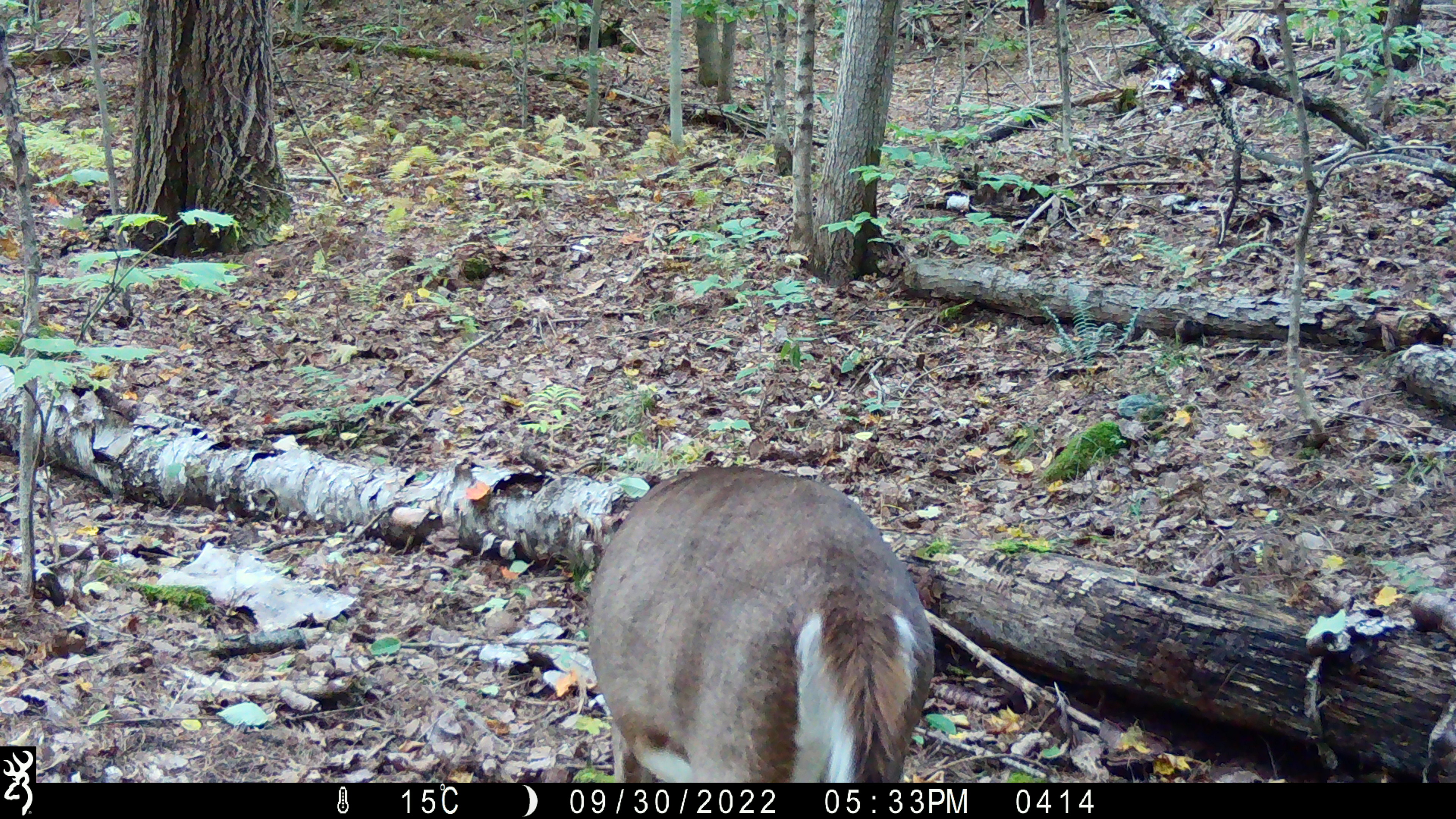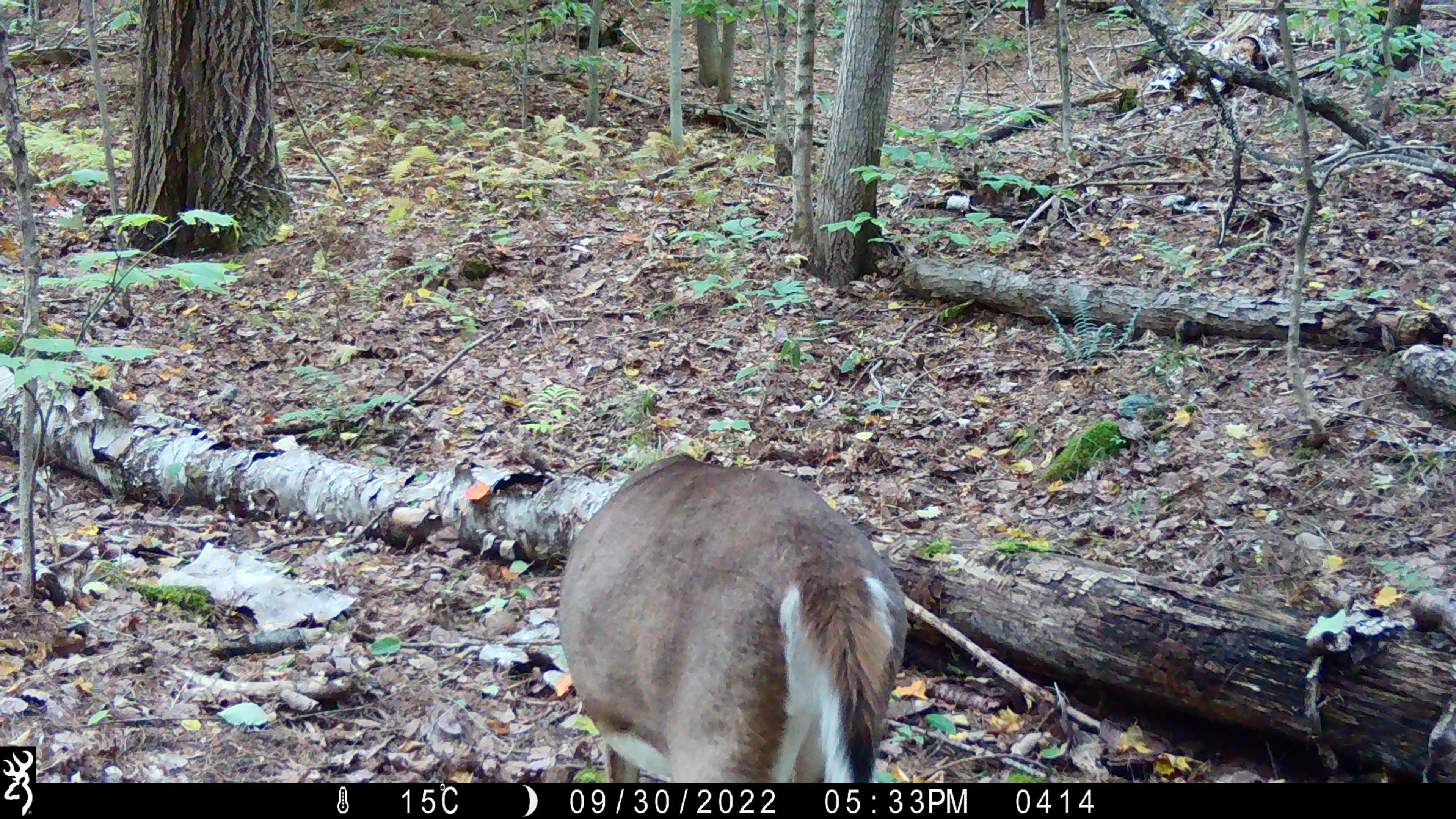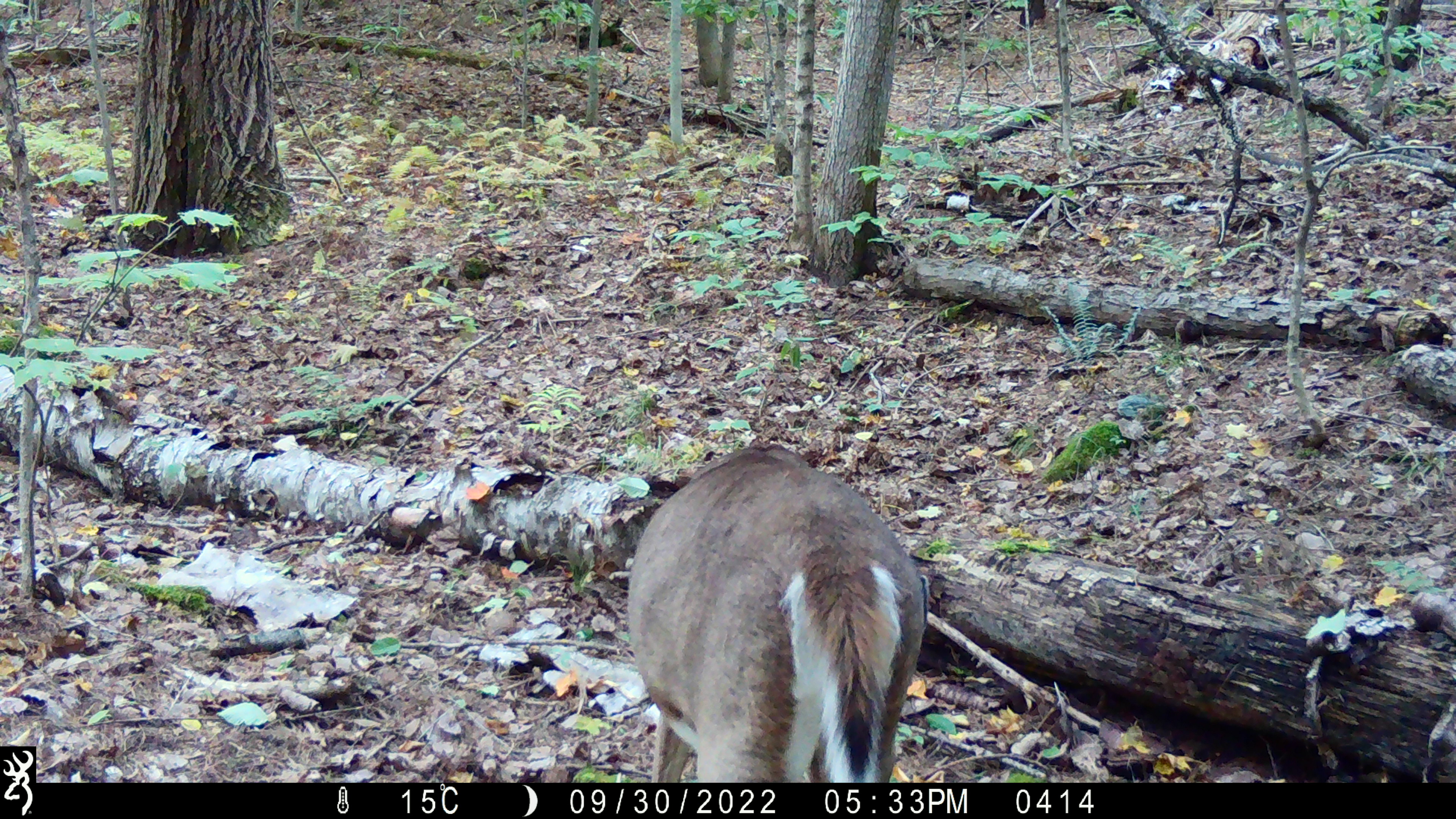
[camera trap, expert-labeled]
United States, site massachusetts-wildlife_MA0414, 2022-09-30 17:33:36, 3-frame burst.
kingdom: Animalia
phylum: Chordata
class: Mammalia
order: Artiodactyla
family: Cervidae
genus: Odocoileus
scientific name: Odocoileus virginianus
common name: white-tailed deer